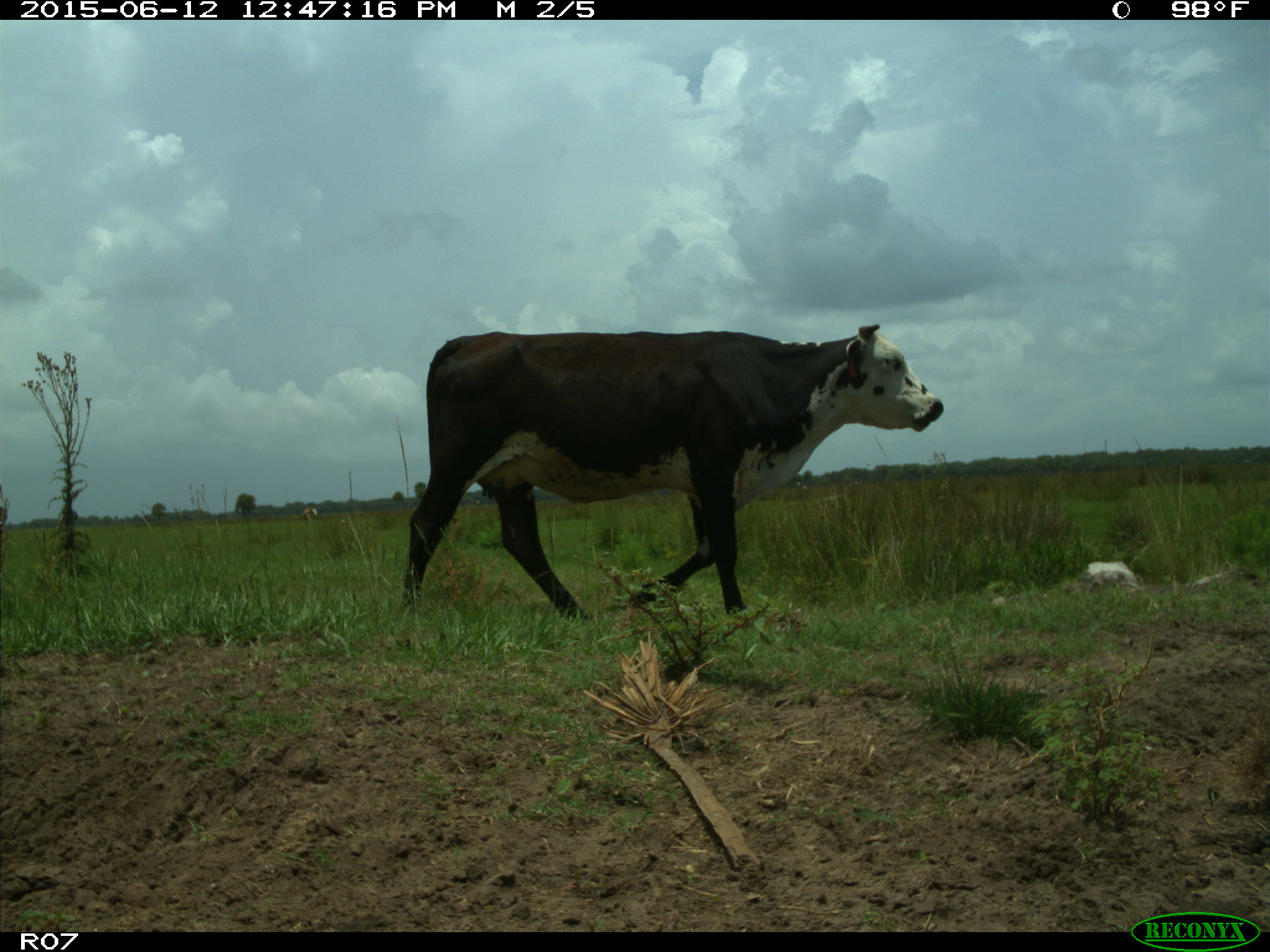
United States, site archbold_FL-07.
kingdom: Animalia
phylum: Chordata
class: Mammalia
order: Artiodactyla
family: Bovidae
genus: Bos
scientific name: Bos taurus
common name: domestic cow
Bos taurus (domestic cow).